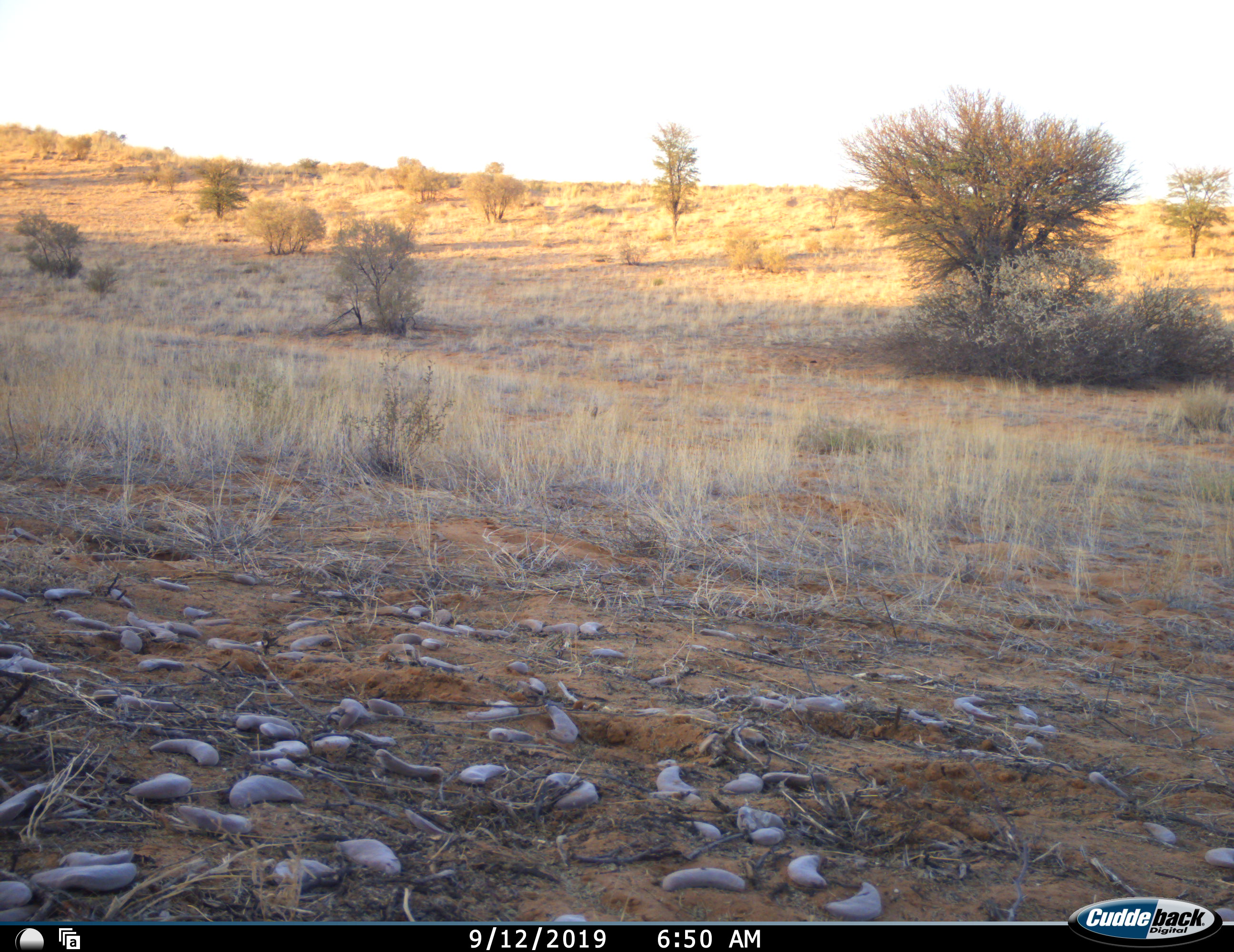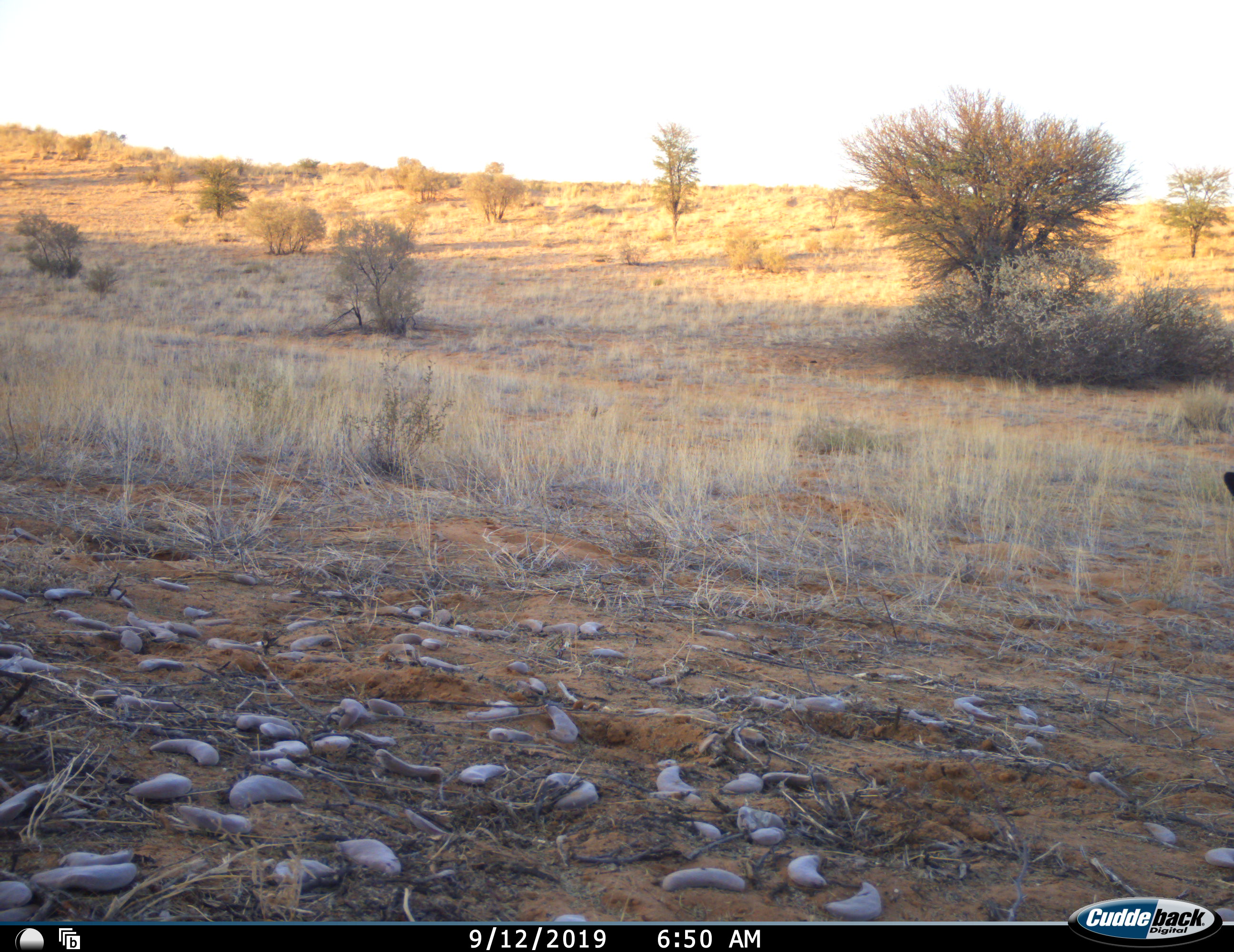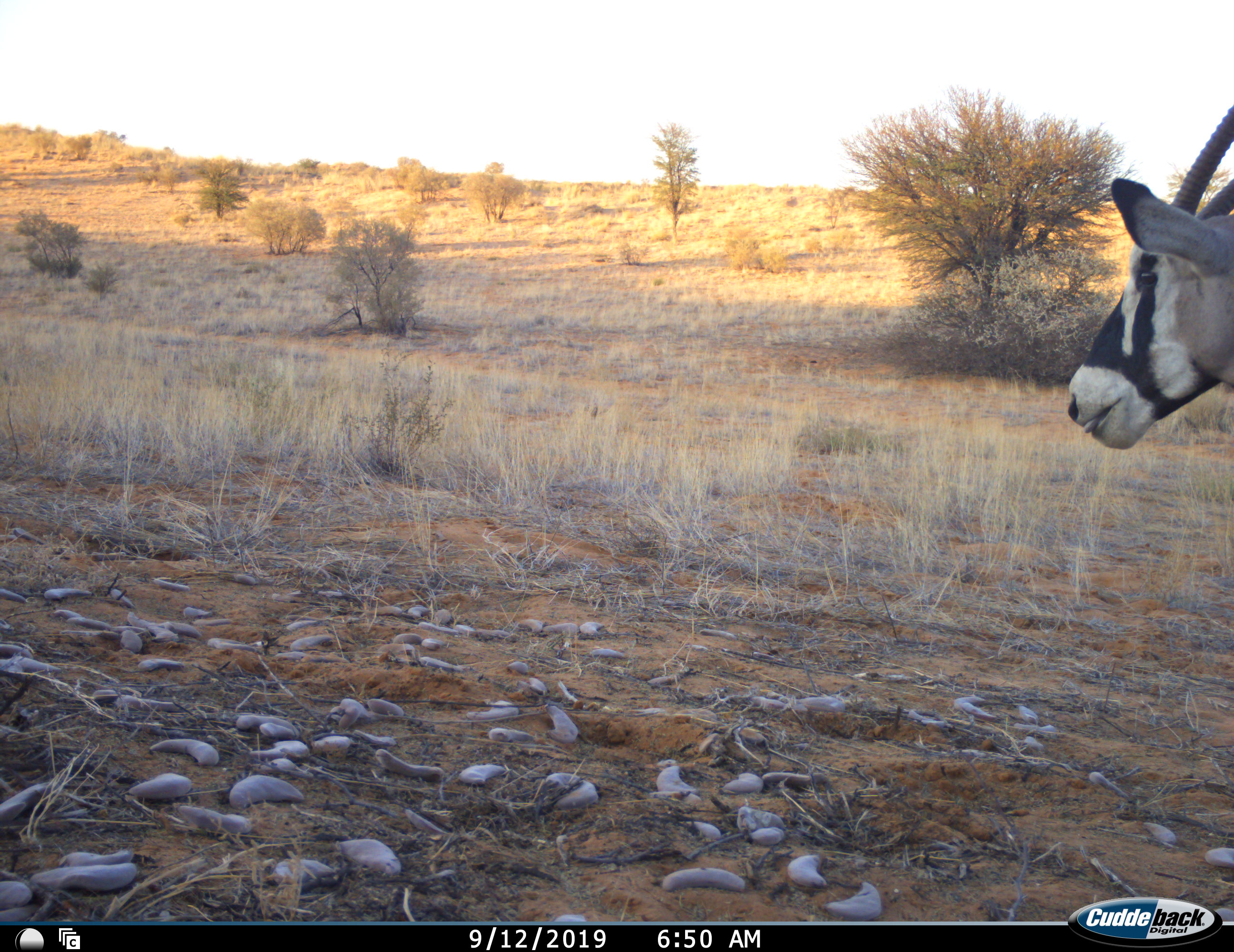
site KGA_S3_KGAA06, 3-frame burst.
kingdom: Animalia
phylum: Chordata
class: Mammalia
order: Artiodactyla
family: Bovidae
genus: Oryx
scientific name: Oryx gazella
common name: gemsbok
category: oryx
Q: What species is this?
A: Oryx (gemsbok) (Oryx gazella).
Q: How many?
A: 1.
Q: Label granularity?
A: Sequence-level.